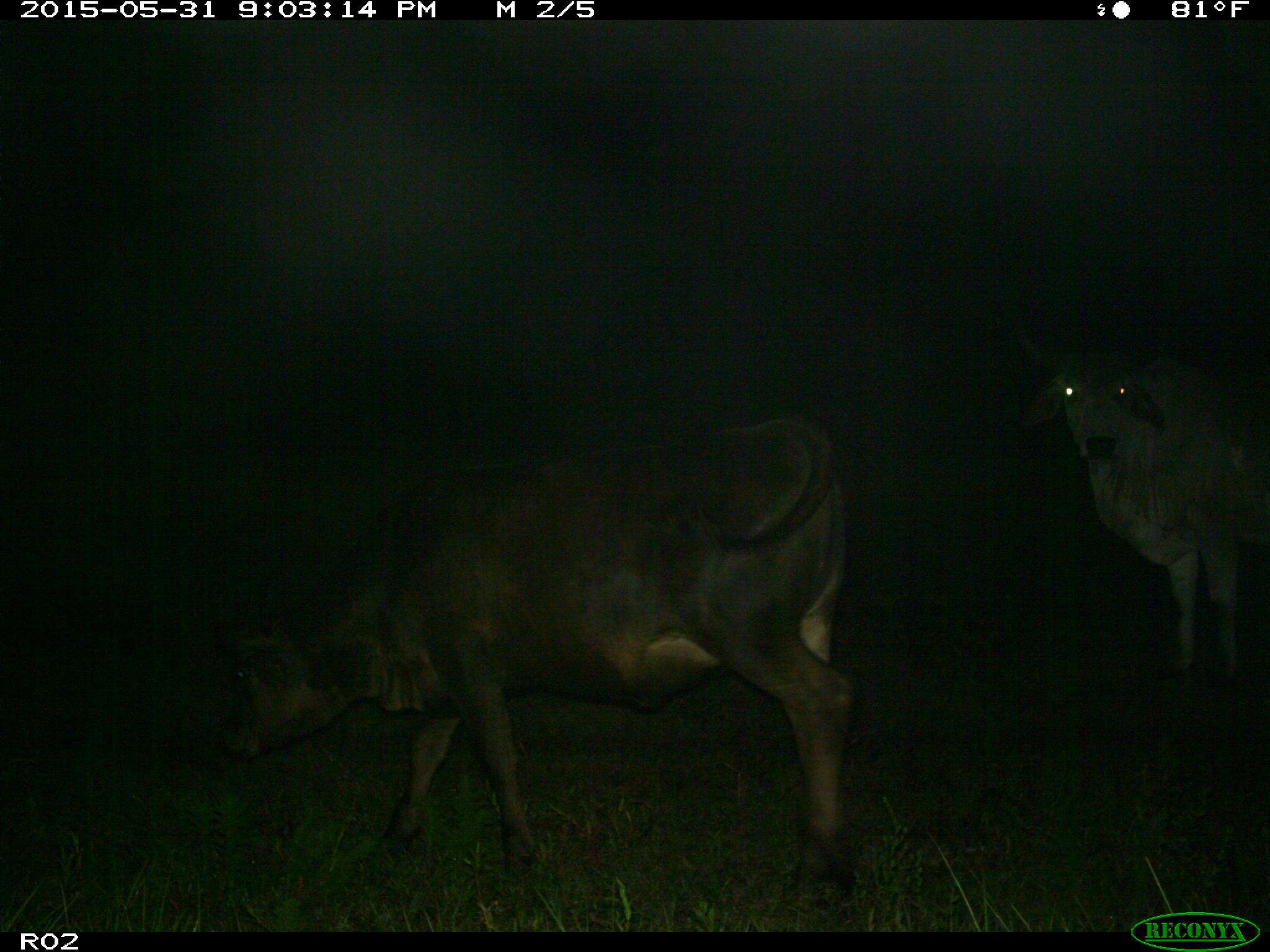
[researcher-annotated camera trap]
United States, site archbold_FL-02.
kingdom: Animalia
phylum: Chordata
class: Mammalia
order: Artiodactyla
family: Bovidae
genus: Bos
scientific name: Bos taurus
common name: domestic cow